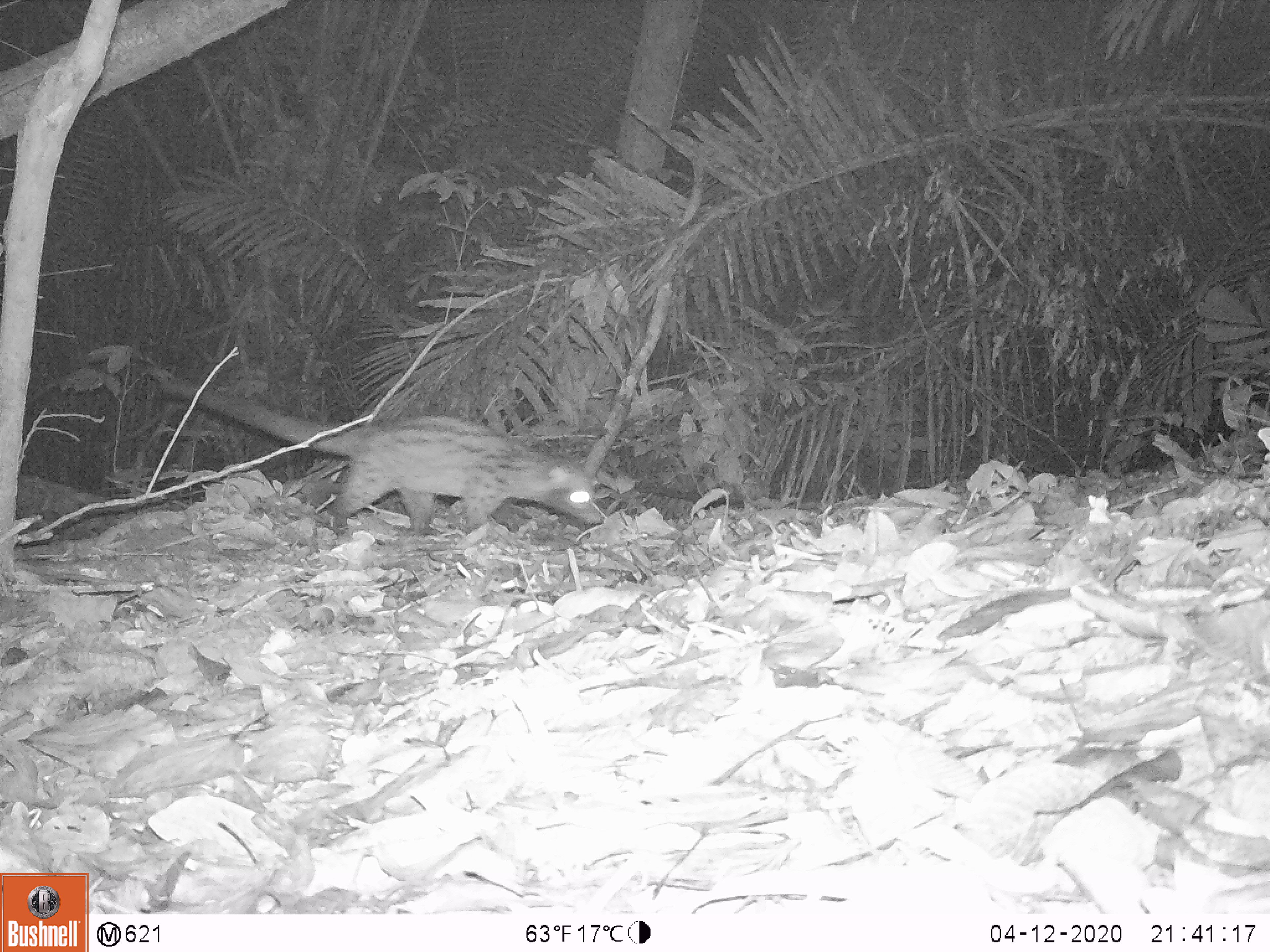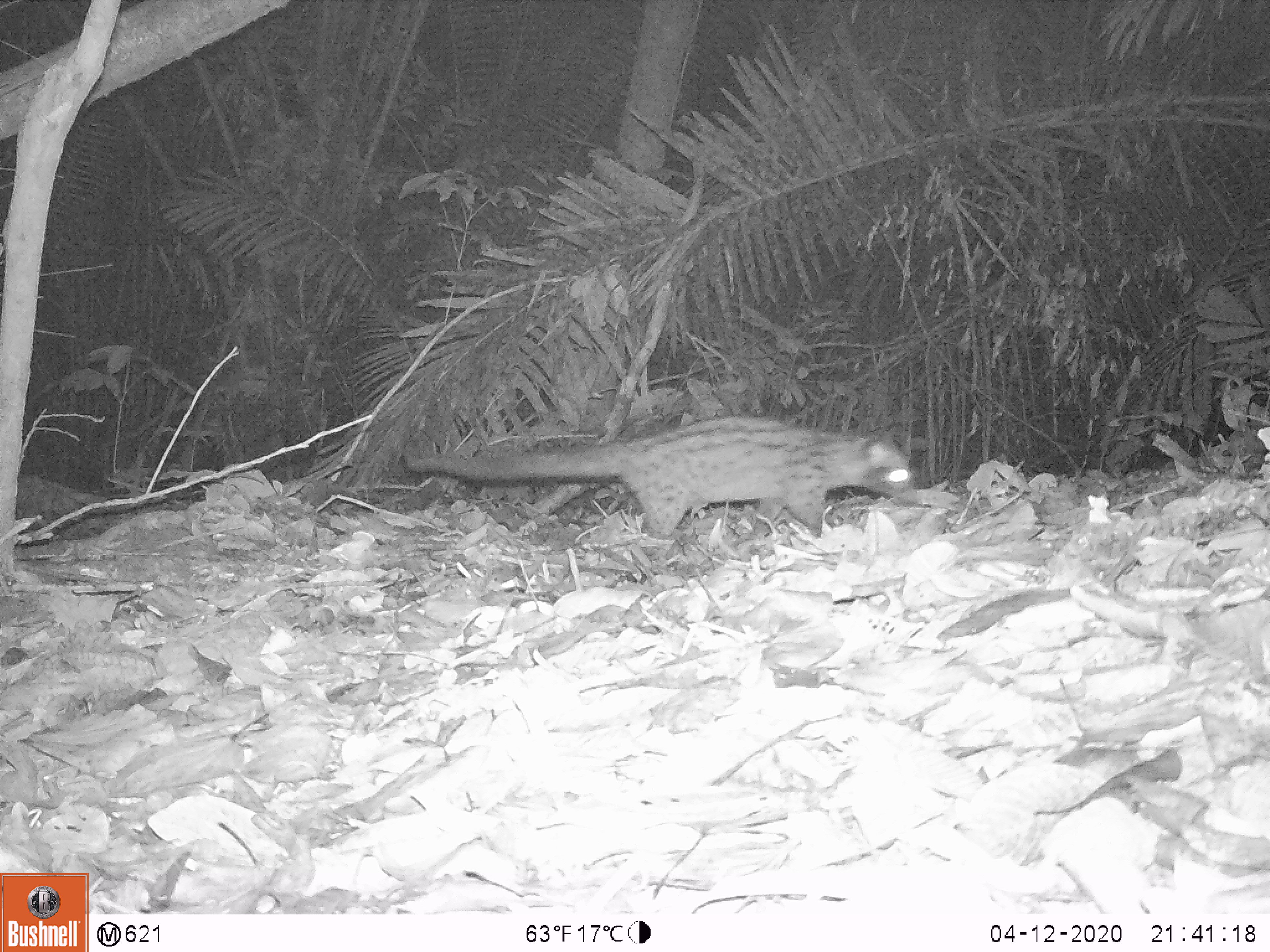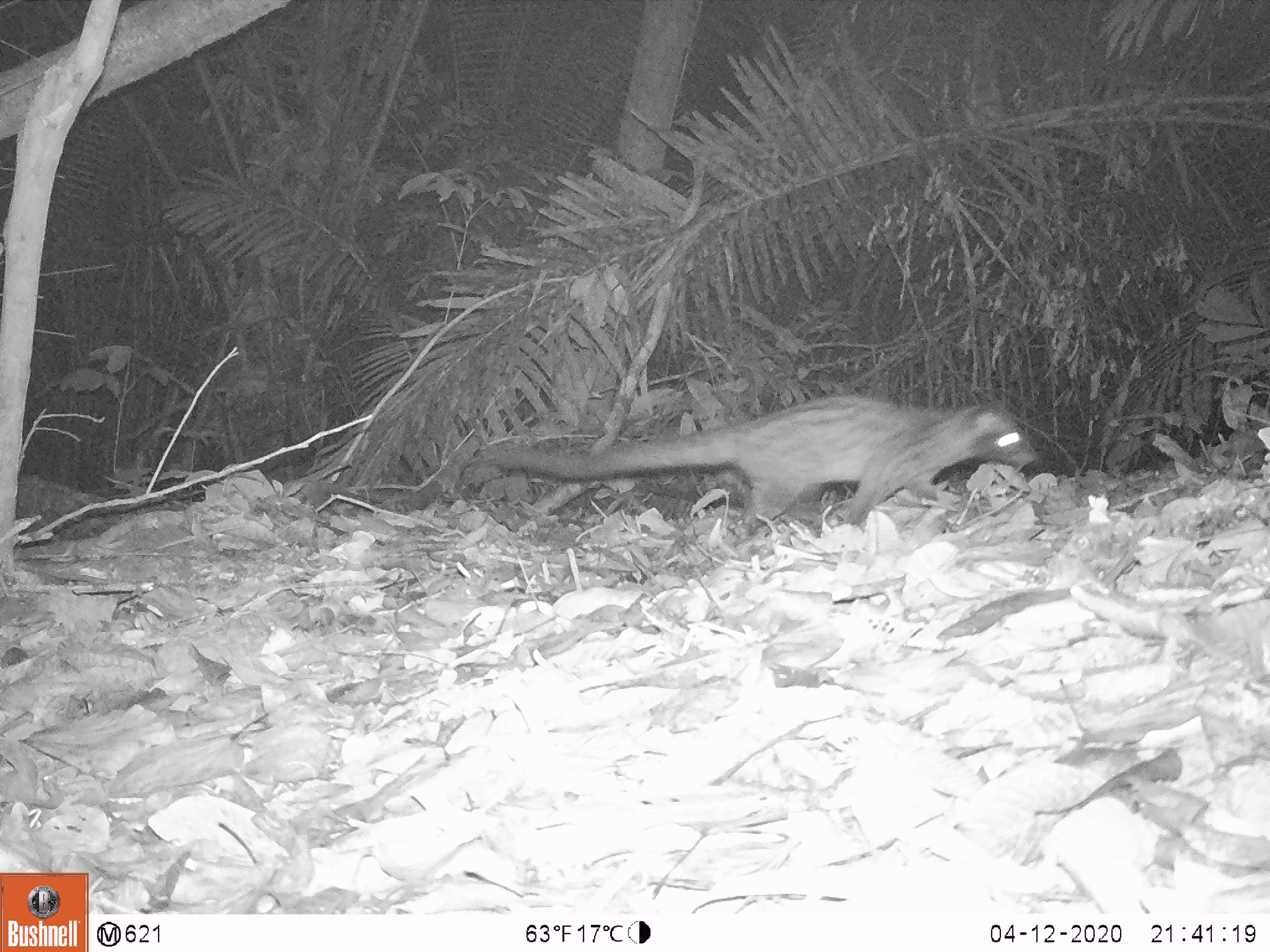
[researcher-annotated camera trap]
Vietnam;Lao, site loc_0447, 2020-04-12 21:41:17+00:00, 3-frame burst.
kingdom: Animalia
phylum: Chordata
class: Mammalia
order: Carnivora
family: Viverridae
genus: Paradoxurus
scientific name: Paradoxurus hermaphroditus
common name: common palm civet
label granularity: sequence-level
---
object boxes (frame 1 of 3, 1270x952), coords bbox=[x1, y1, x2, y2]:
common palm civet: bbox=[153, 363, 601, 534]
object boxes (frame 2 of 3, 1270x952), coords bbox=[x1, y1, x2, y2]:
common palm civet: bbox=[403, 412, 923, 532]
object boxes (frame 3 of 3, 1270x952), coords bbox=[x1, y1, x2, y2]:
common palm civet: bbox=[487, 392, 1040, 534]